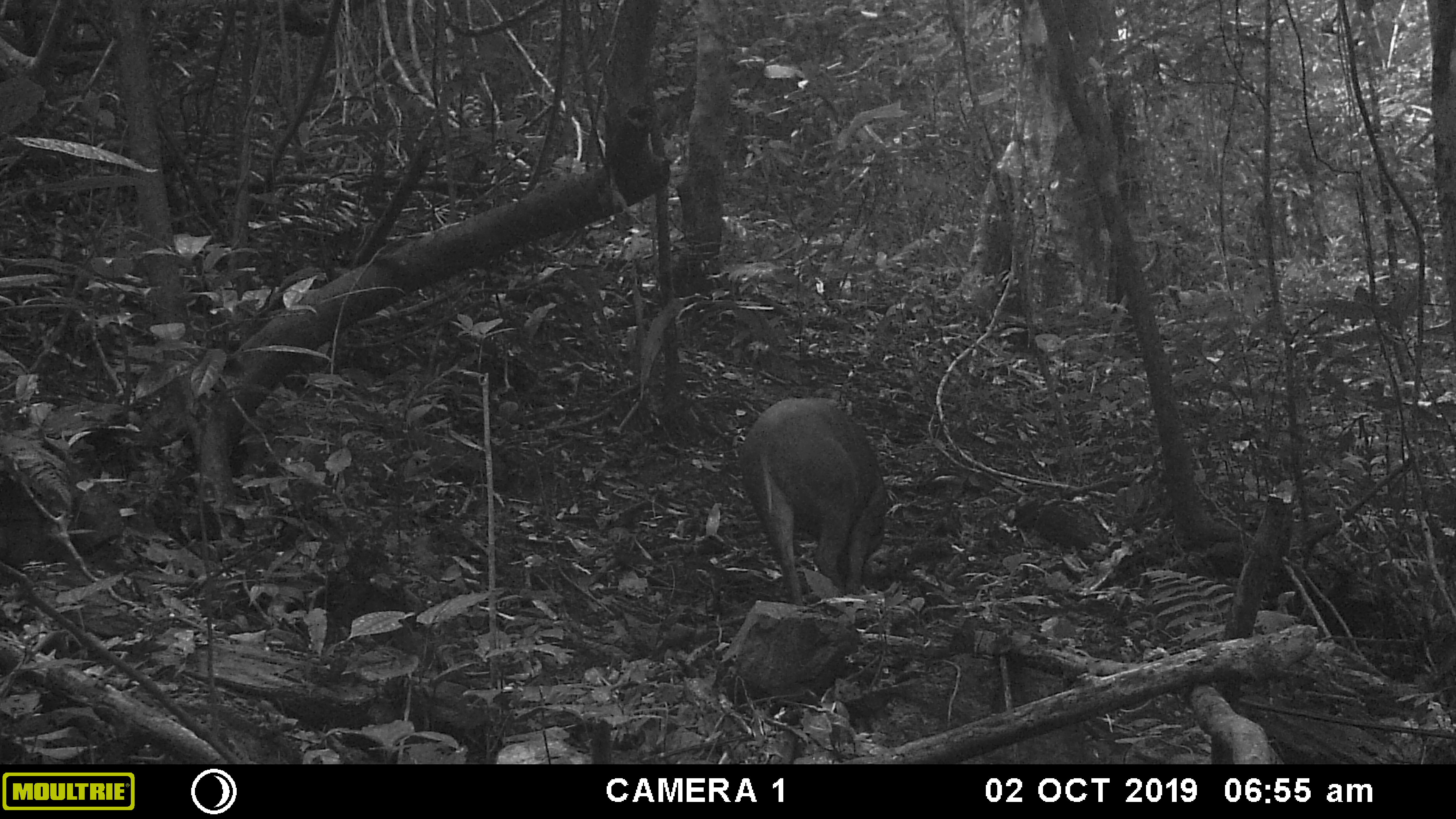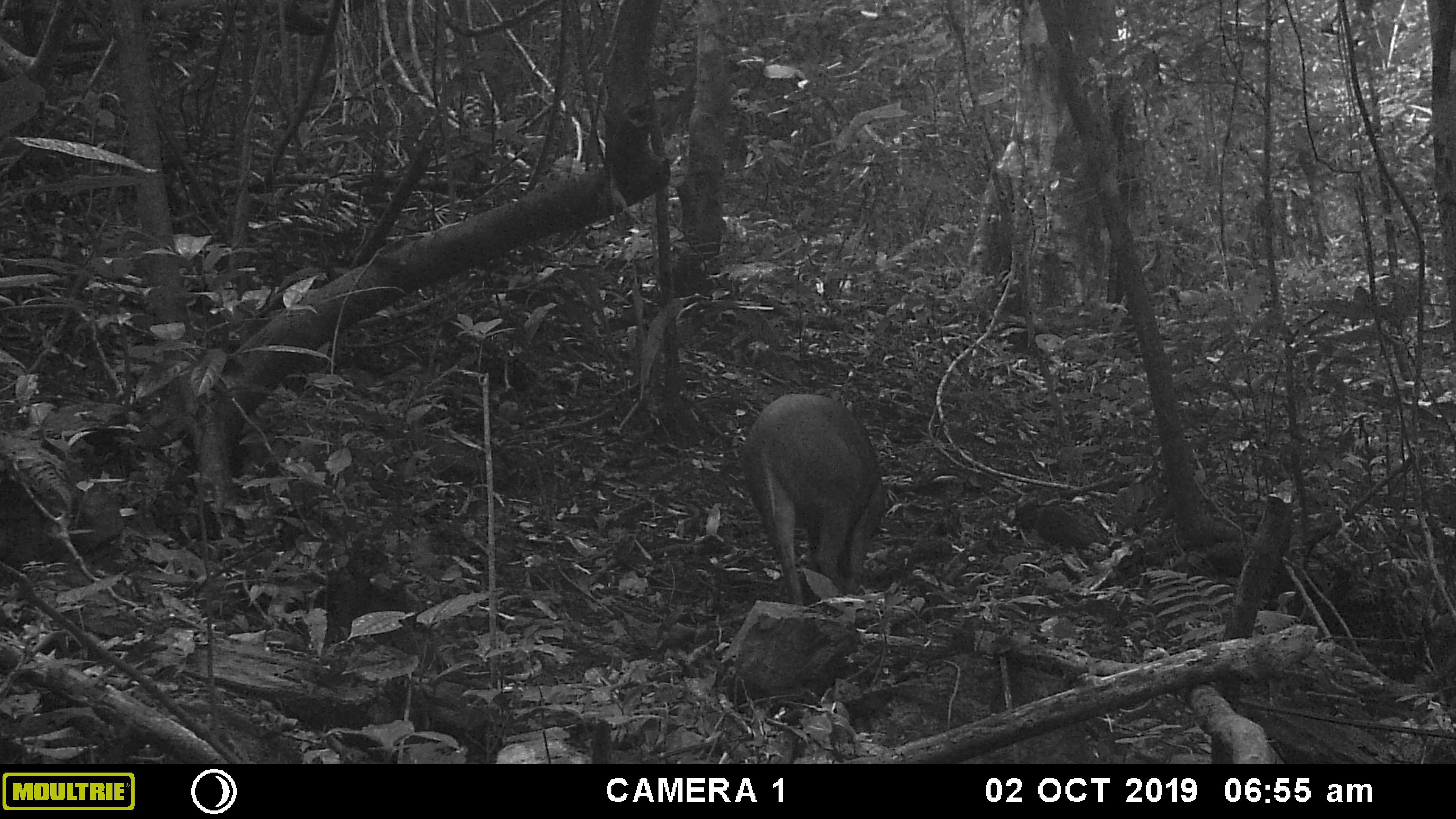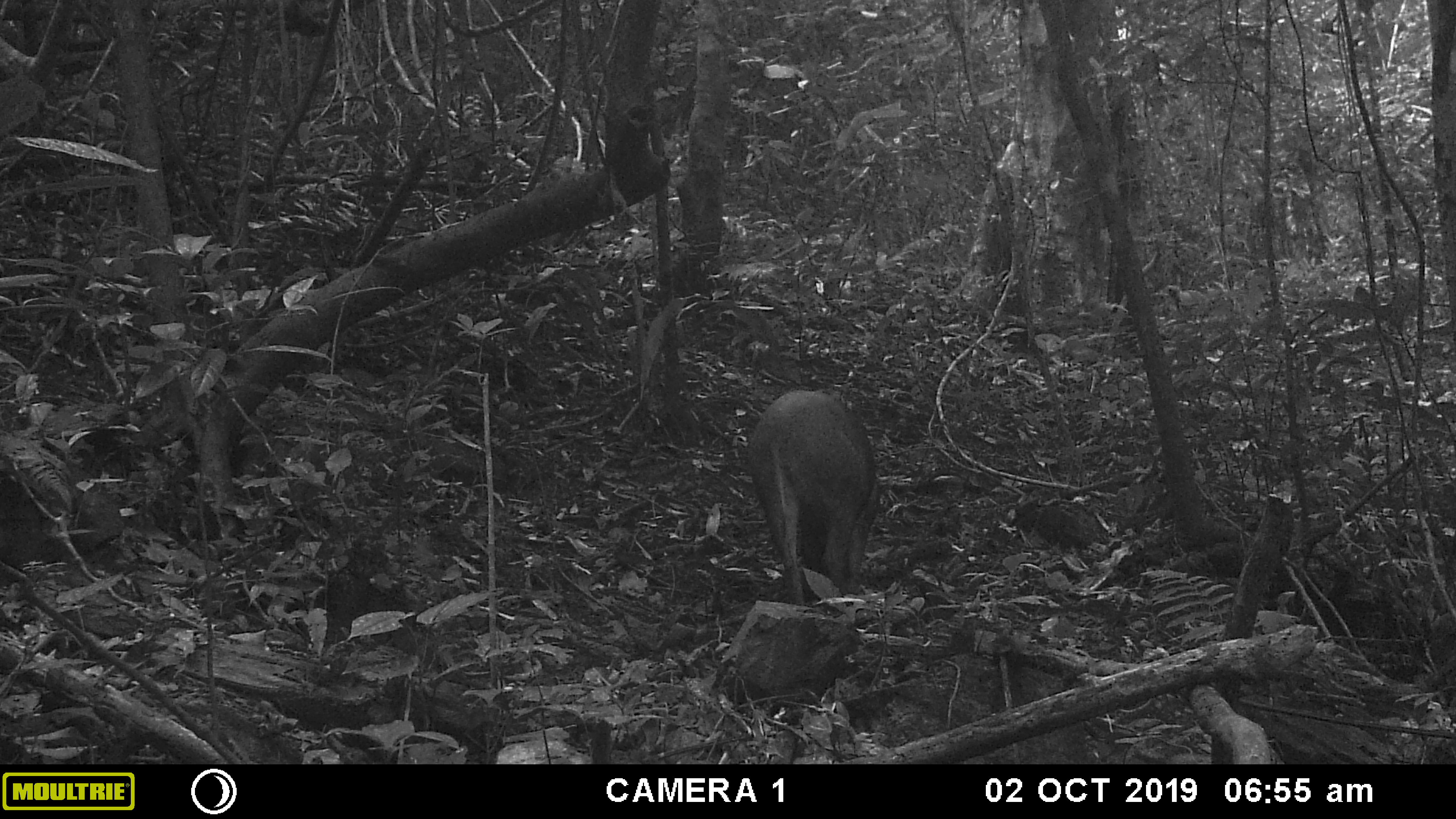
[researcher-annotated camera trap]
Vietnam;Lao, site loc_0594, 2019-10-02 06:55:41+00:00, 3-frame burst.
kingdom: Animalia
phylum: Chordata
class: Mammalia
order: Artiodactyla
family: Suidae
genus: Sus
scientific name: Sus scrofa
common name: eurasian wild pig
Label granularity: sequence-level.